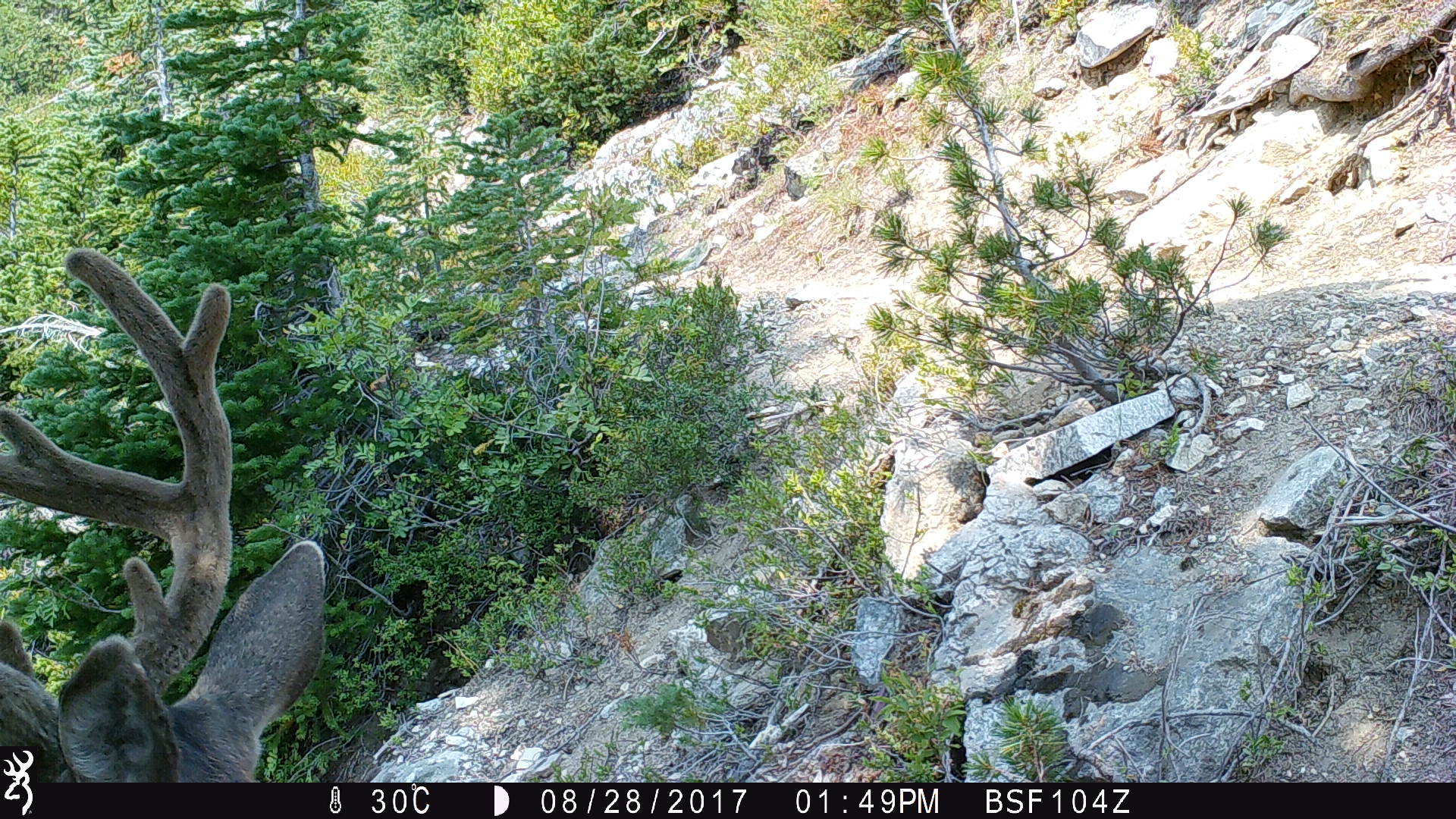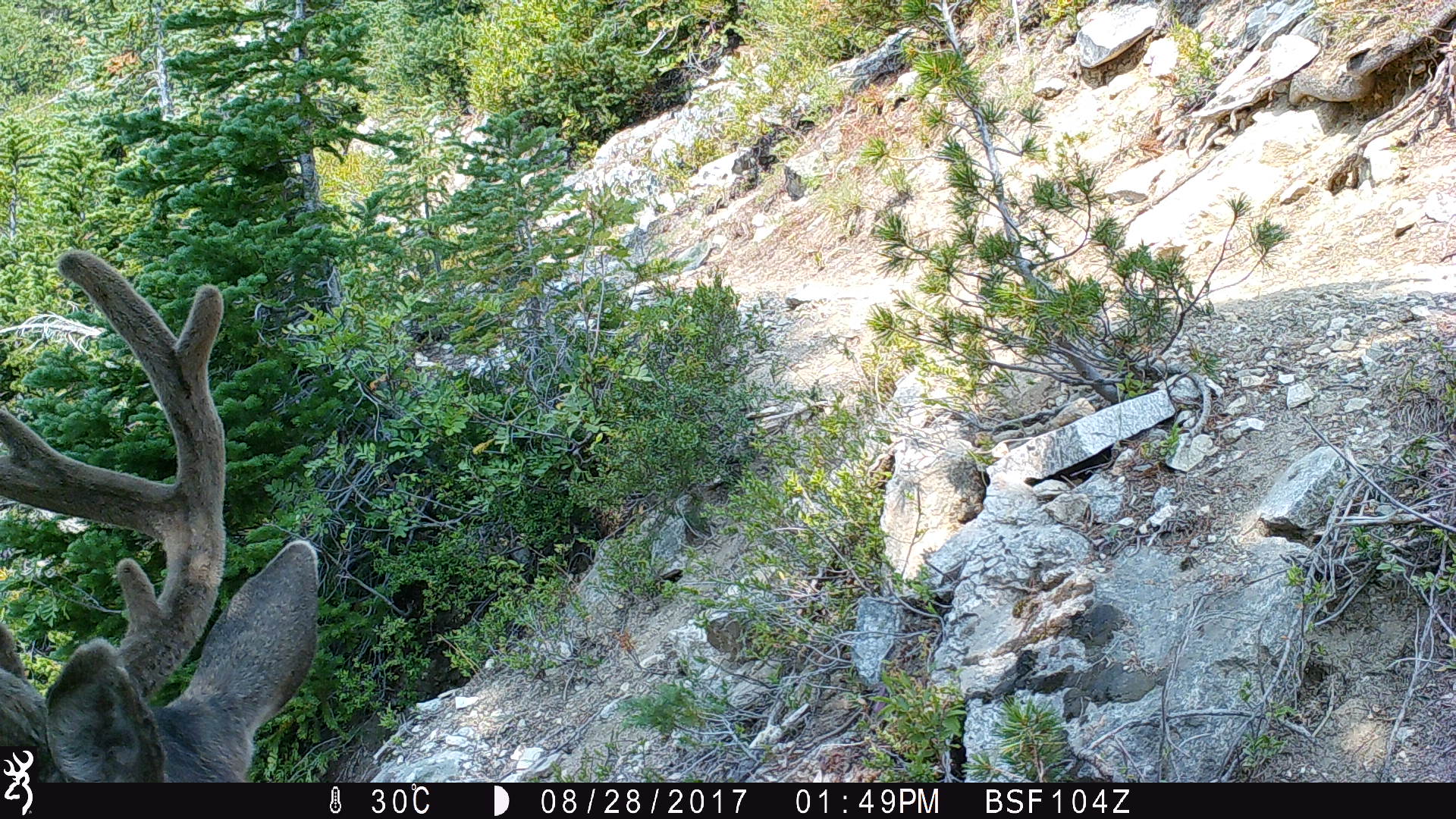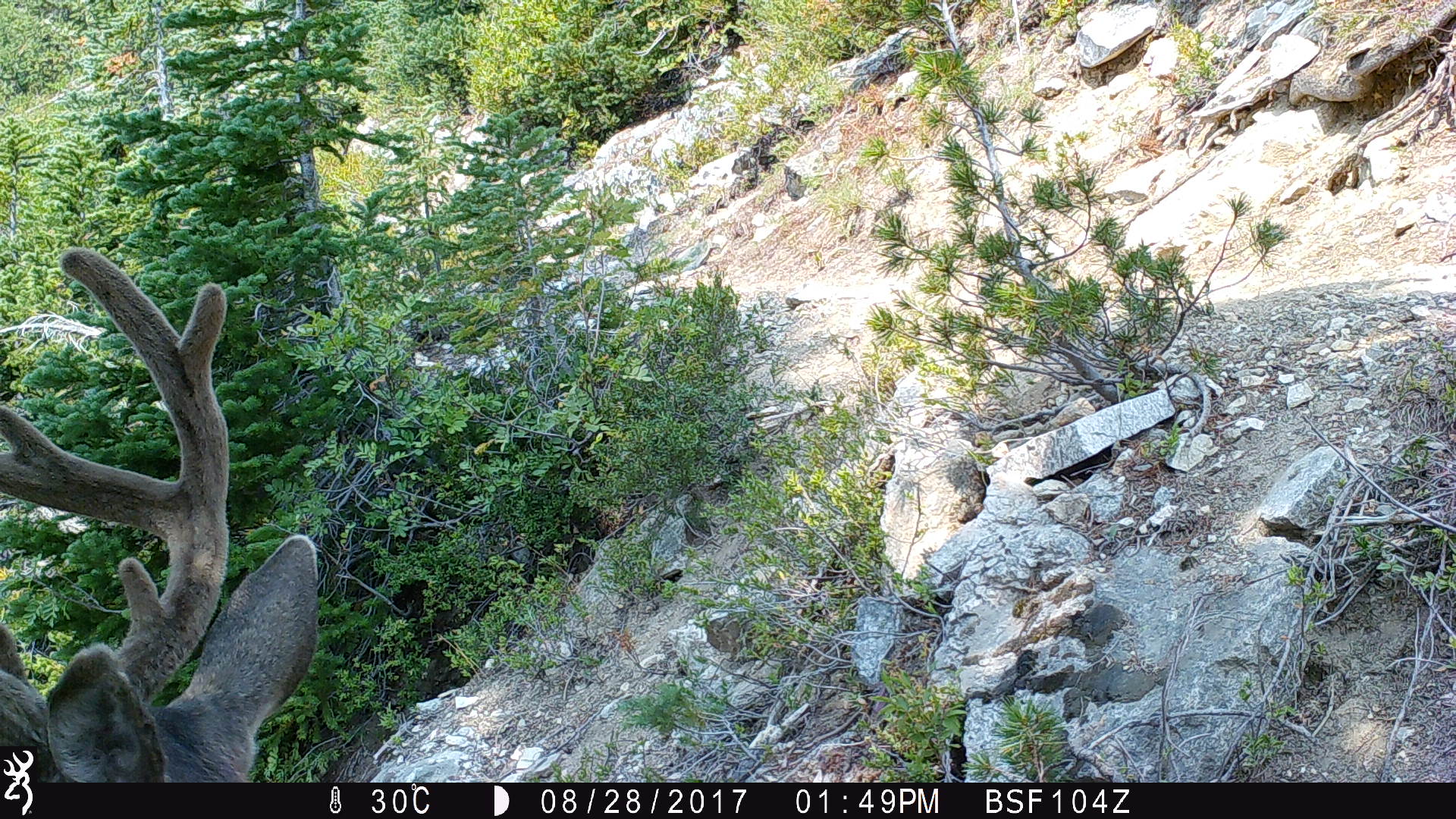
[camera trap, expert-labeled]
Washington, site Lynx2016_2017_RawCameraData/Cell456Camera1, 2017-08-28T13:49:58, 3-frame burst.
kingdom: Animalia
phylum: Chordata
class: Mammalia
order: Artiodactyla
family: Cervidae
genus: Odocoileus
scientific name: Odocoileus hemionus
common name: mule deer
Odocoileus hemionus (mule deer). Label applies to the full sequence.